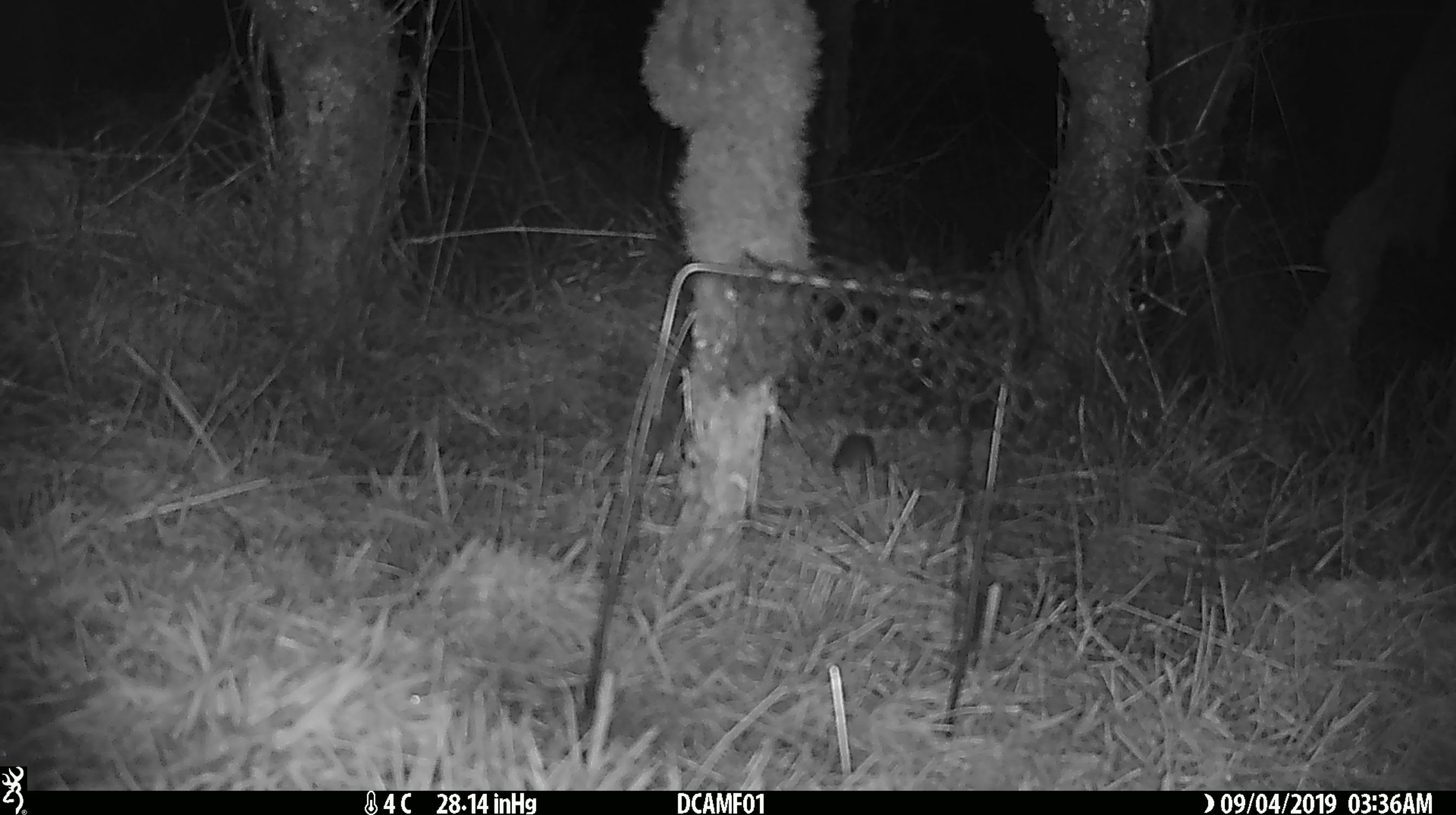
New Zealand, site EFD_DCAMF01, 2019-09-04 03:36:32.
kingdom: Animalia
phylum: Chordata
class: Mammalia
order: Rodentia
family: Muridae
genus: Mus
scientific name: Mus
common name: mouse